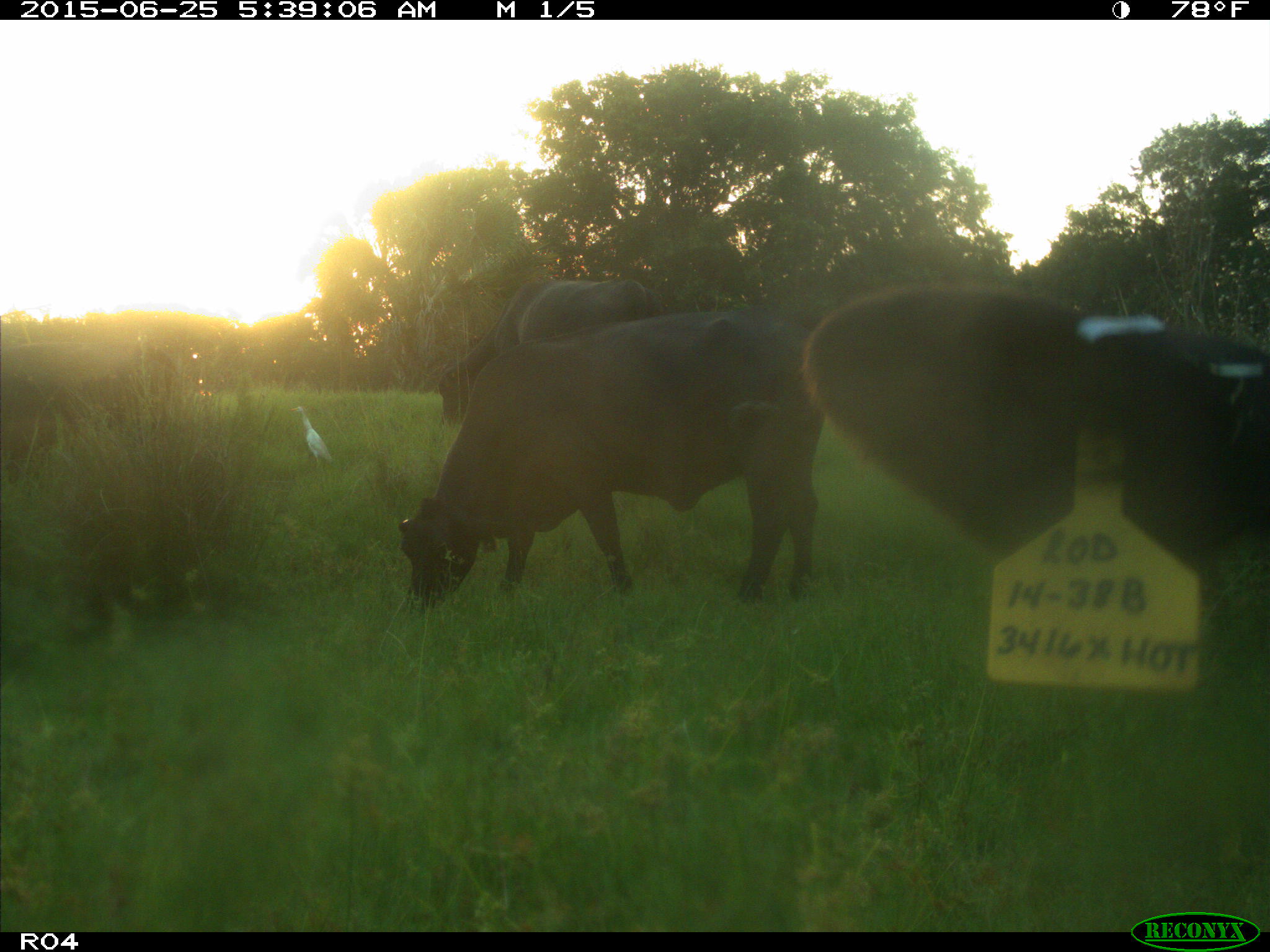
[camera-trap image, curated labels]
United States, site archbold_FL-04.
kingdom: Animalia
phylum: Chordata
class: Mammalia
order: Artiodactyla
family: Bovidae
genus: Bos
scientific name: Bos taurus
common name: domestic cow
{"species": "Bos taurus (domestic cow)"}